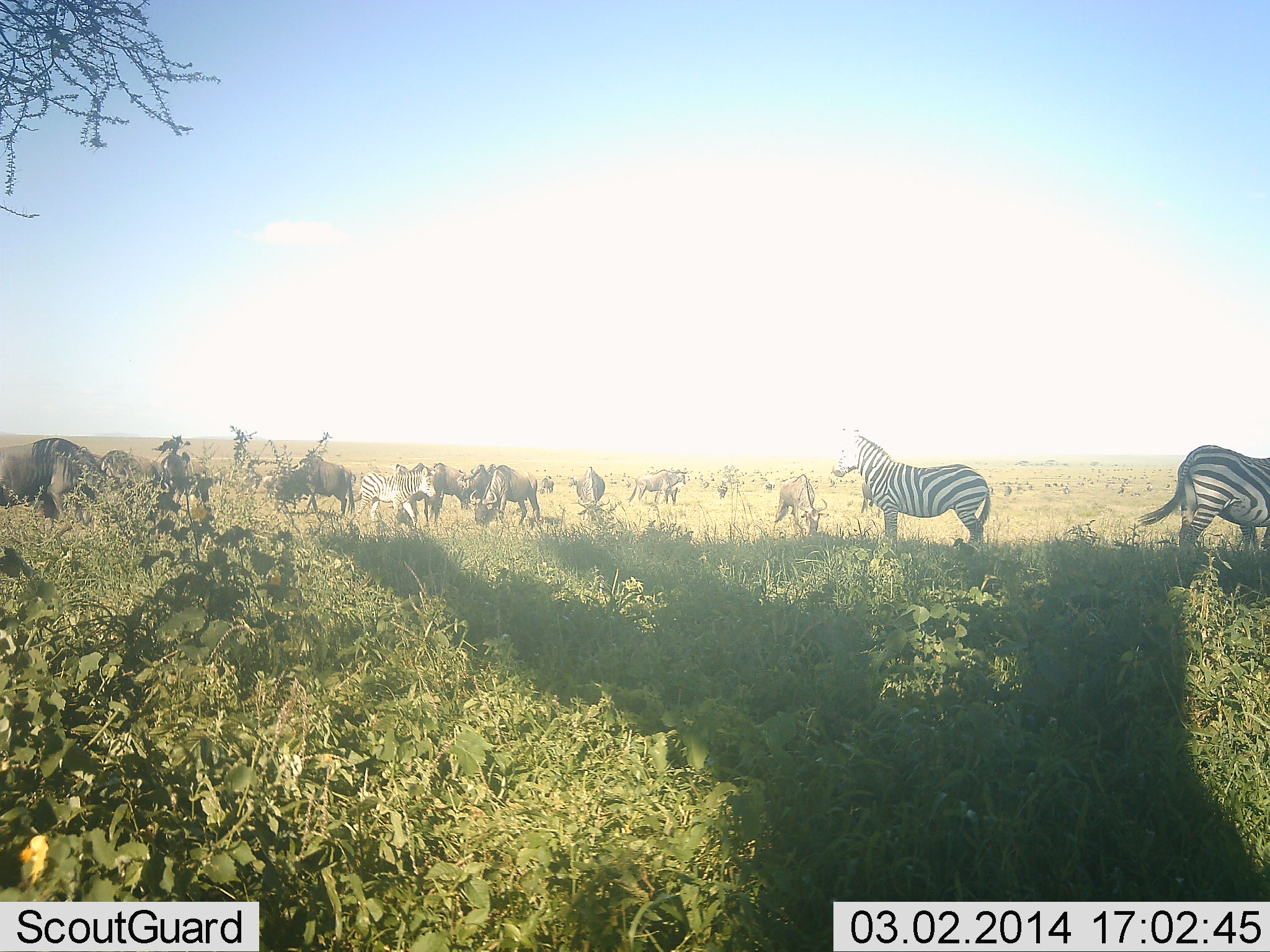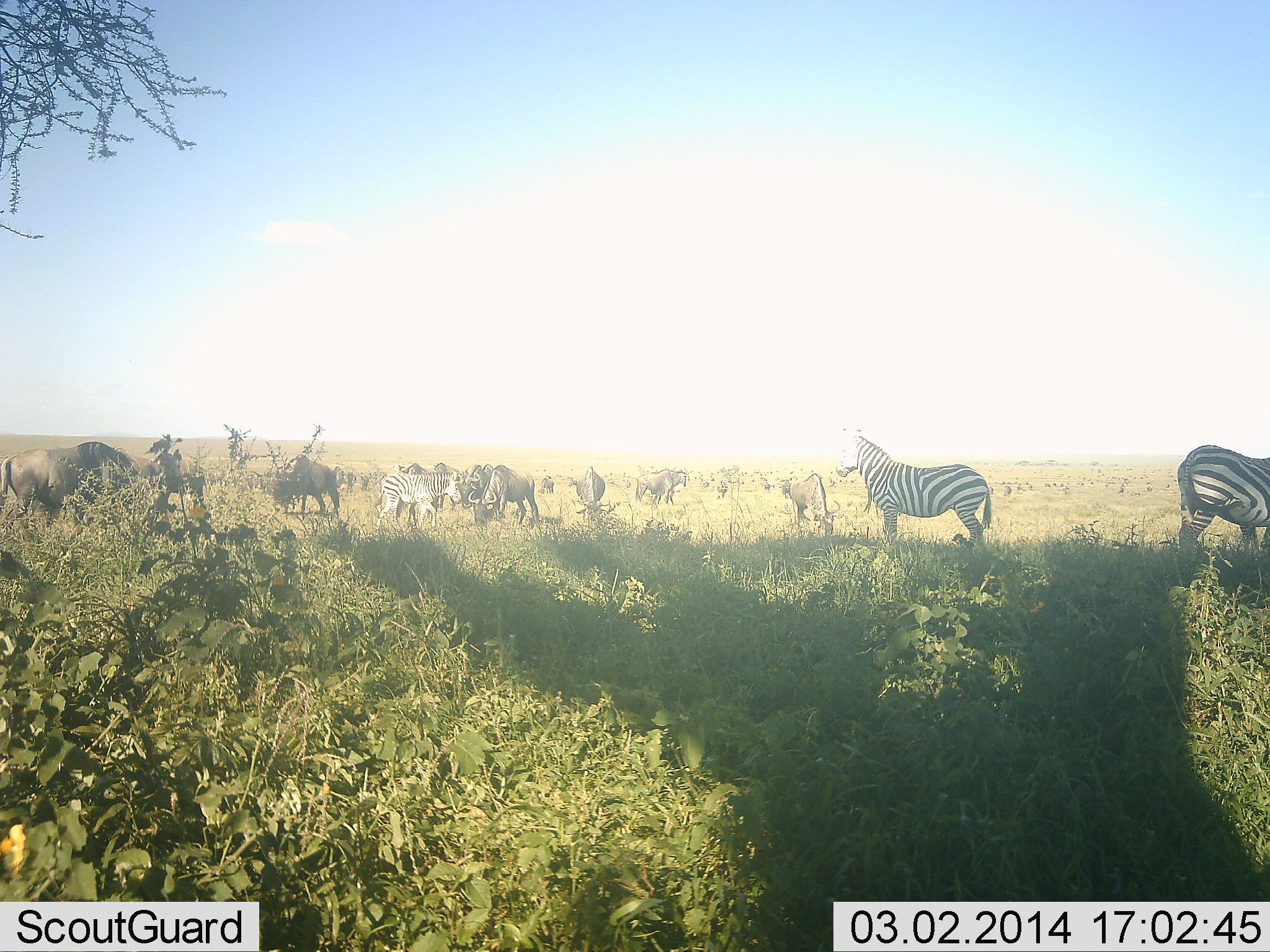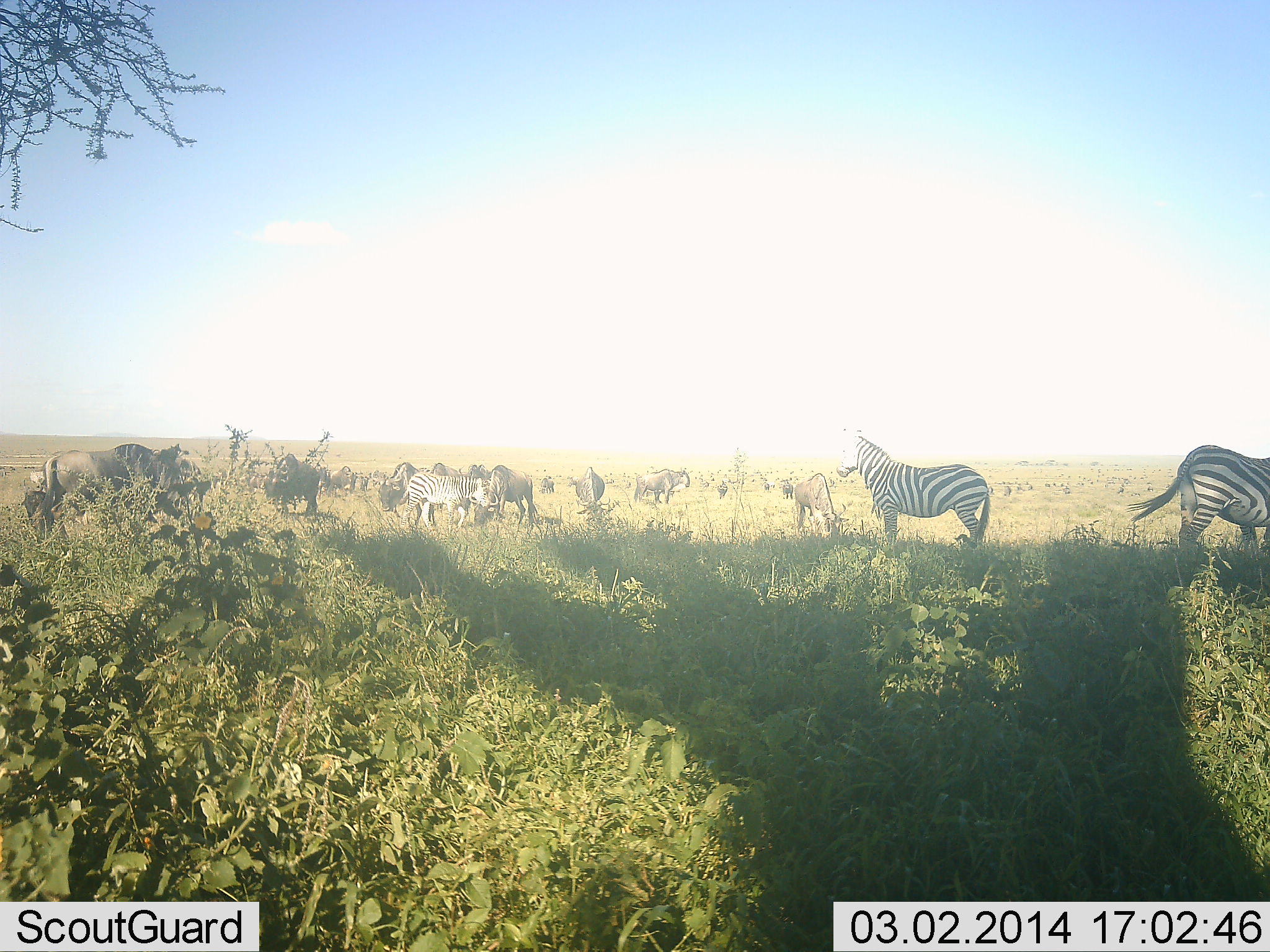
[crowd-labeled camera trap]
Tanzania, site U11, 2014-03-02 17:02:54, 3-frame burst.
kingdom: Animalia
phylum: Chordata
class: Mammalia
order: Artiodactyla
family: Bovidae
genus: Connochaetes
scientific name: Connochaetes taurinus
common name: blue wildebeest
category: wildebeest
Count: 11-50.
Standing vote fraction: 40%.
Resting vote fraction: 0%.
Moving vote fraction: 40%.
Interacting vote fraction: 0%.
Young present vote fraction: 0%.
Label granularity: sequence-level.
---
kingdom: Animalia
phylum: Chordata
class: Mammalia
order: Perissodactyla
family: Equidae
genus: Equus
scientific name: Equus quagga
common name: plains zebra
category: zebra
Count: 3.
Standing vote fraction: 100%.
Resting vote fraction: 0%.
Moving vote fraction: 33%.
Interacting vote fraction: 0%.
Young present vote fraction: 0%.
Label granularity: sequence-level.